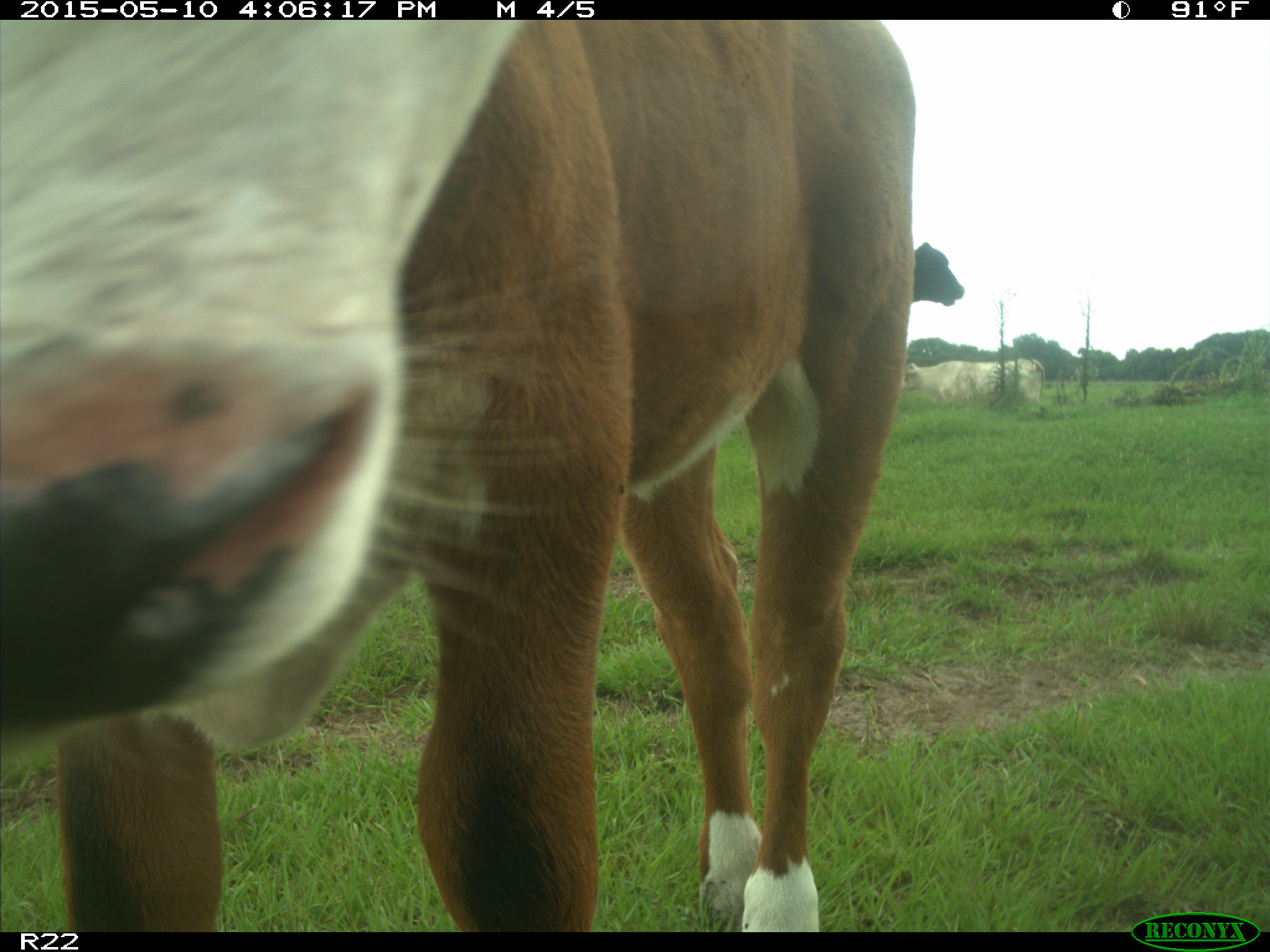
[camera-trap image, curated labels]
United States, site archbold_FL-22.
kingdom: Animalia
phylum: Chordata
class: Mammalia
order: Artiodactyla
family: Bovidae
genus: Bos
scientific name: Bos taurus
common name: domestic cow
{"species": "Bos taurus (domestic cow)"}